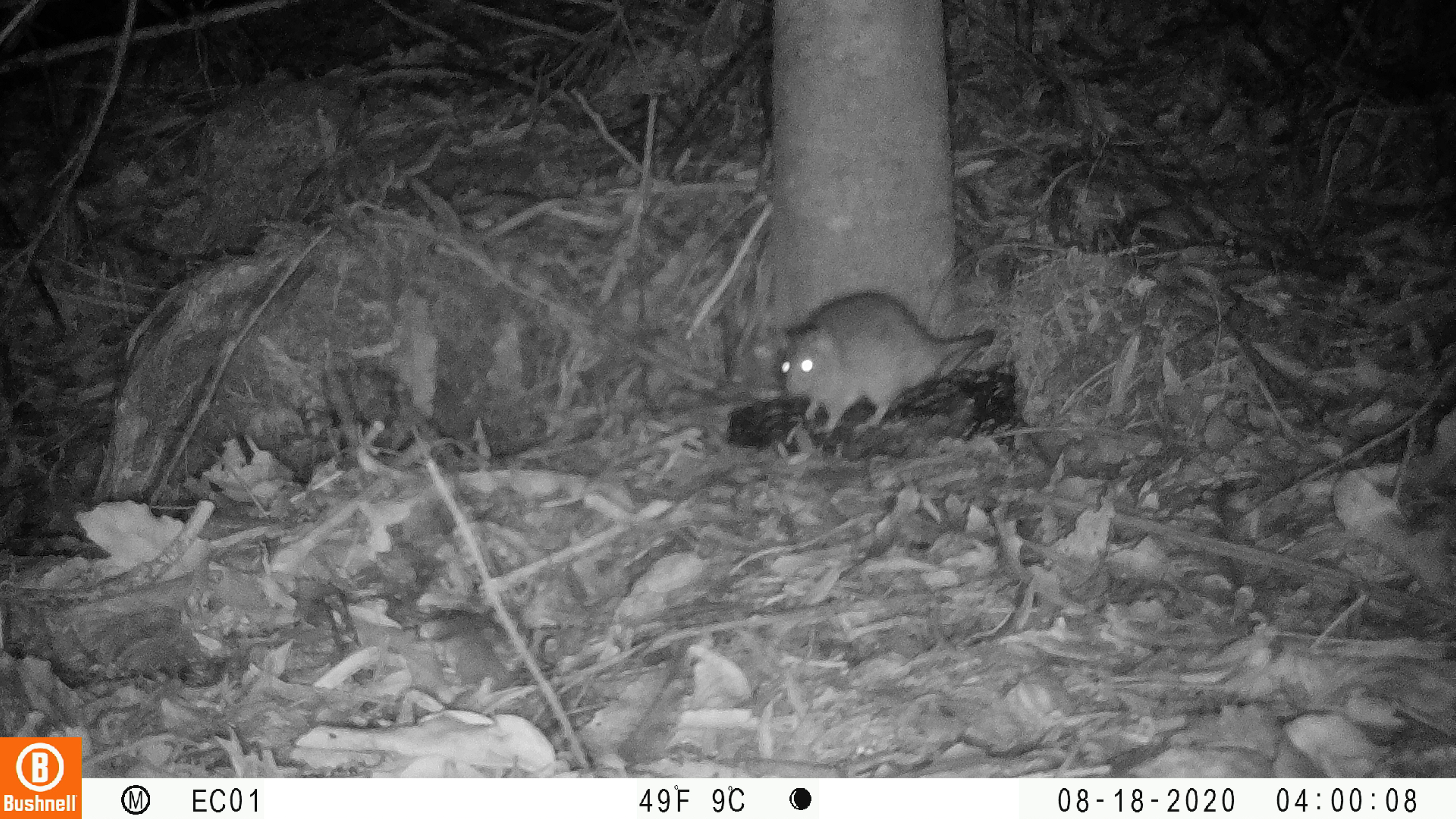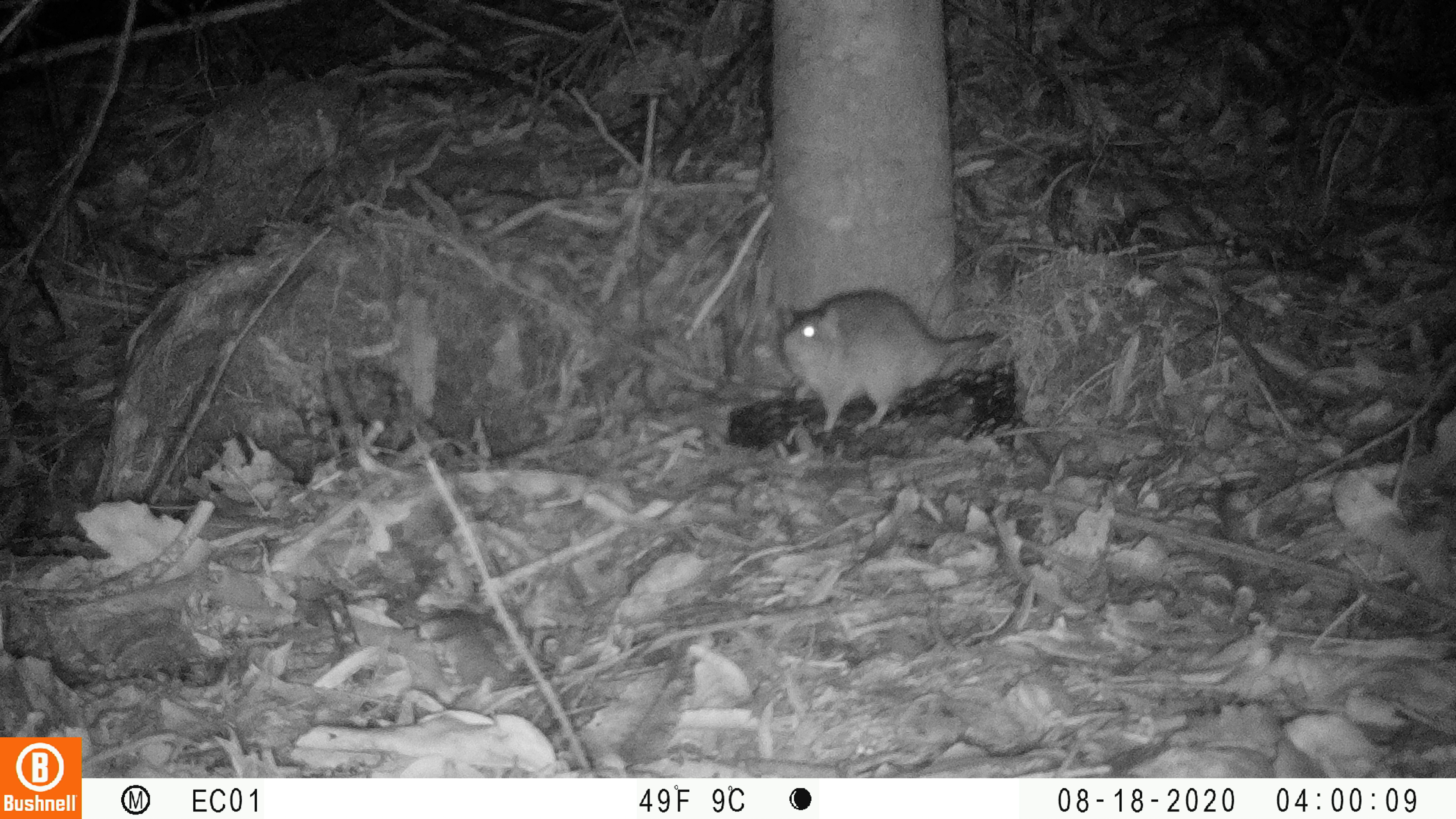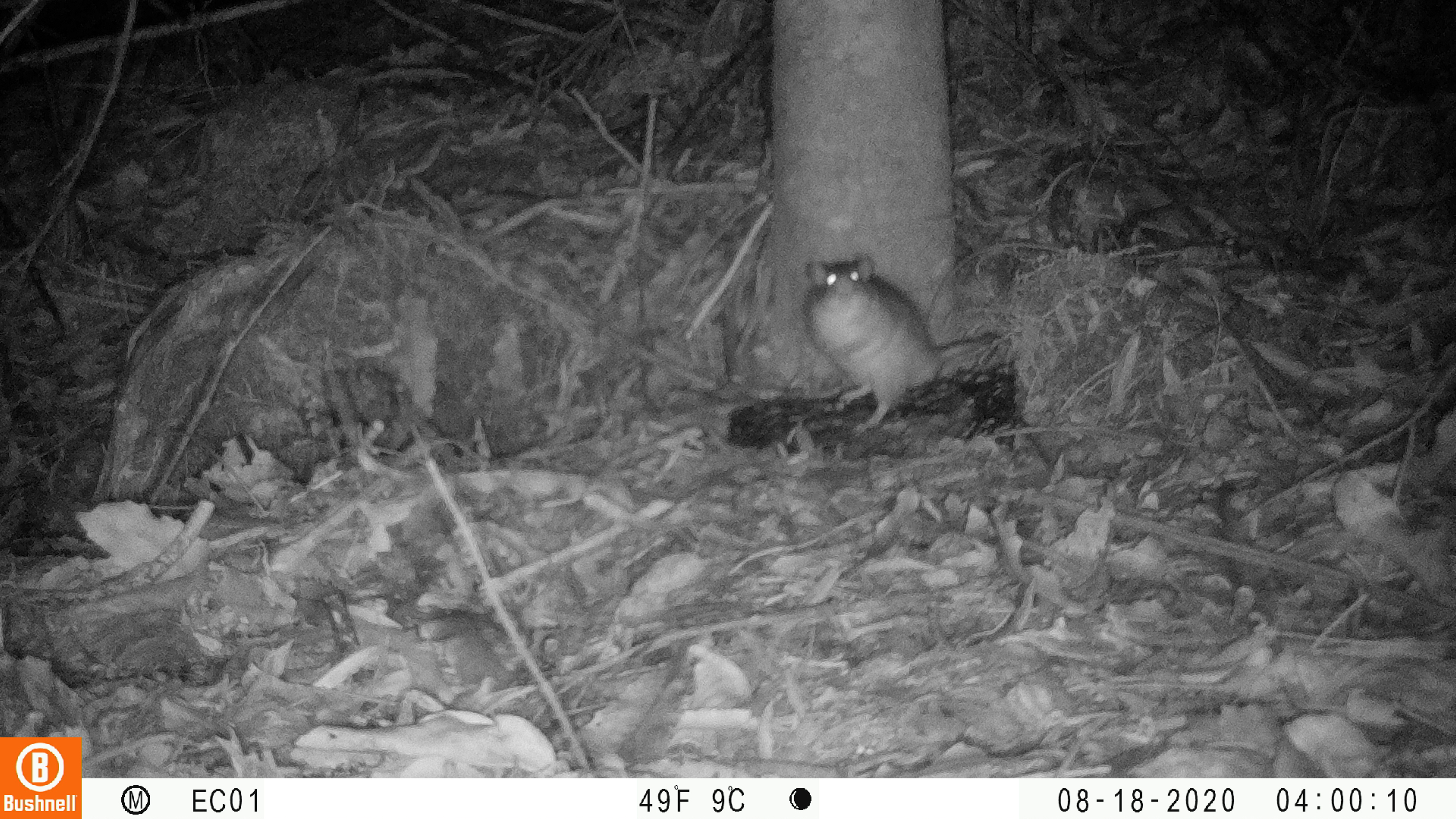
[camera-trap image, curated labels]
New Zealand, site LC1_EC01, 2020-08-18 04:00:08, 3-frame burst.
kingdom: Animalia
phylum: Chordata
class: Mammalia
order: Rodentia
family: Muridae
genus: Rattus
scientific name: Rattus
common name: rat